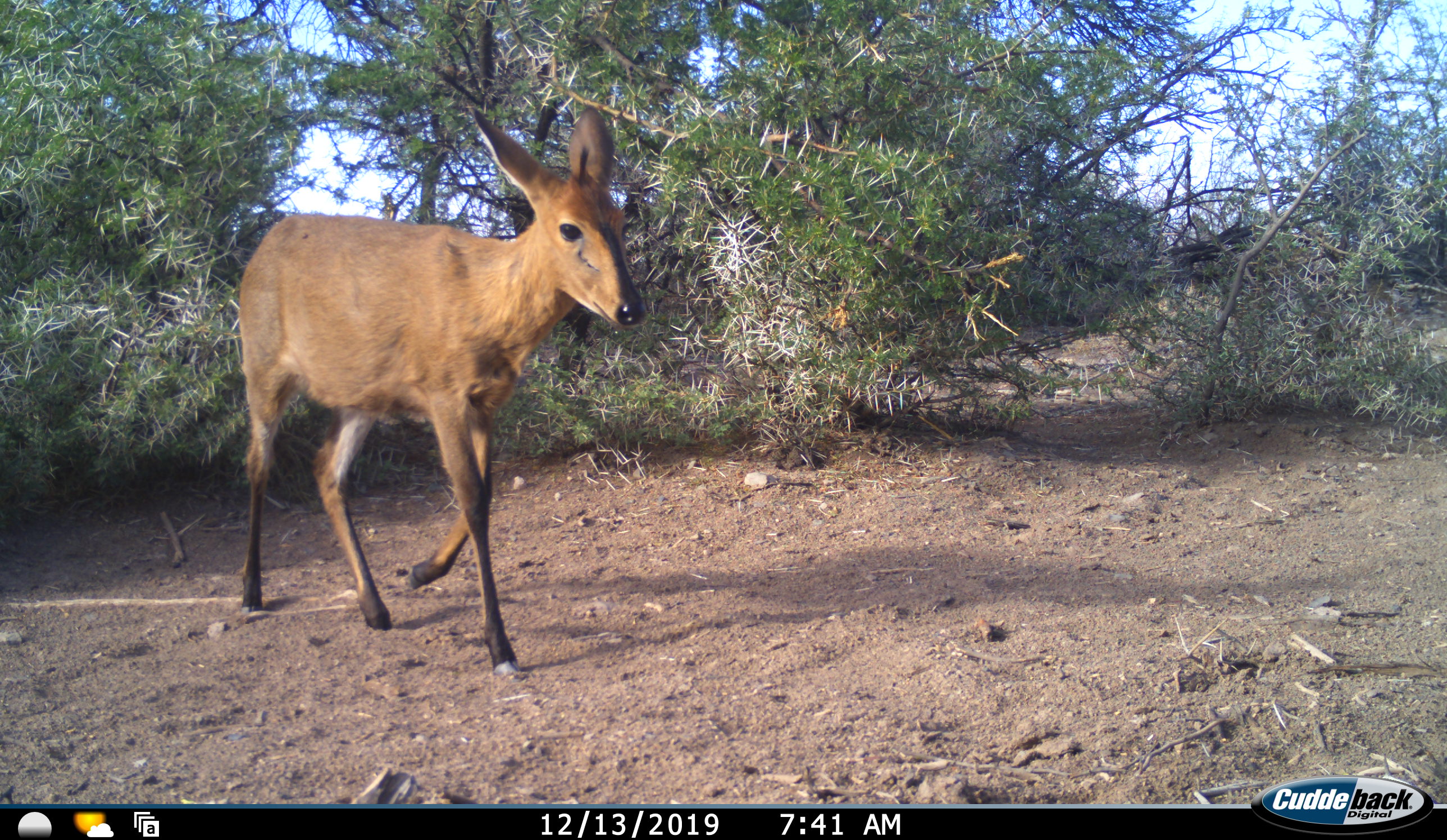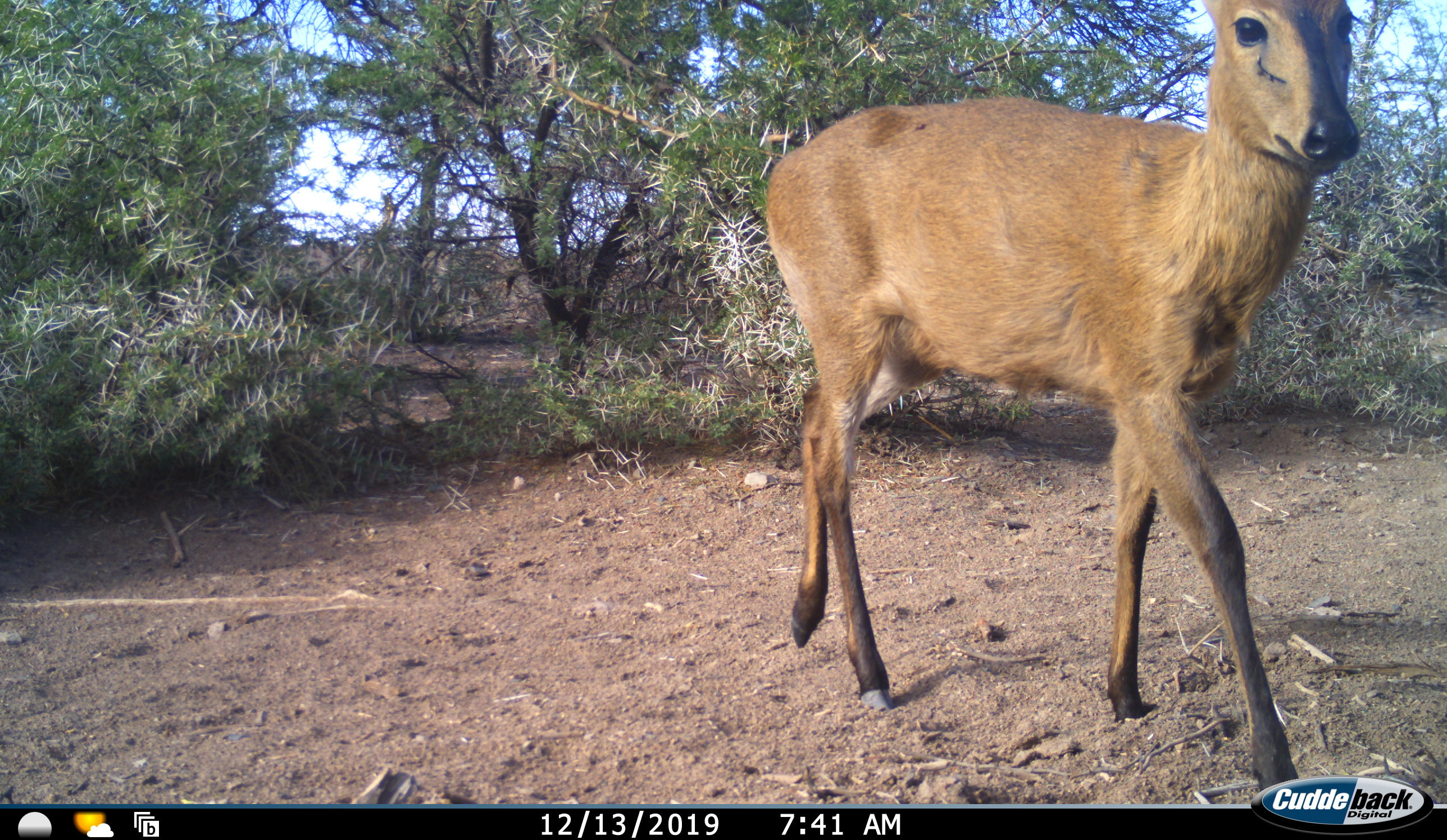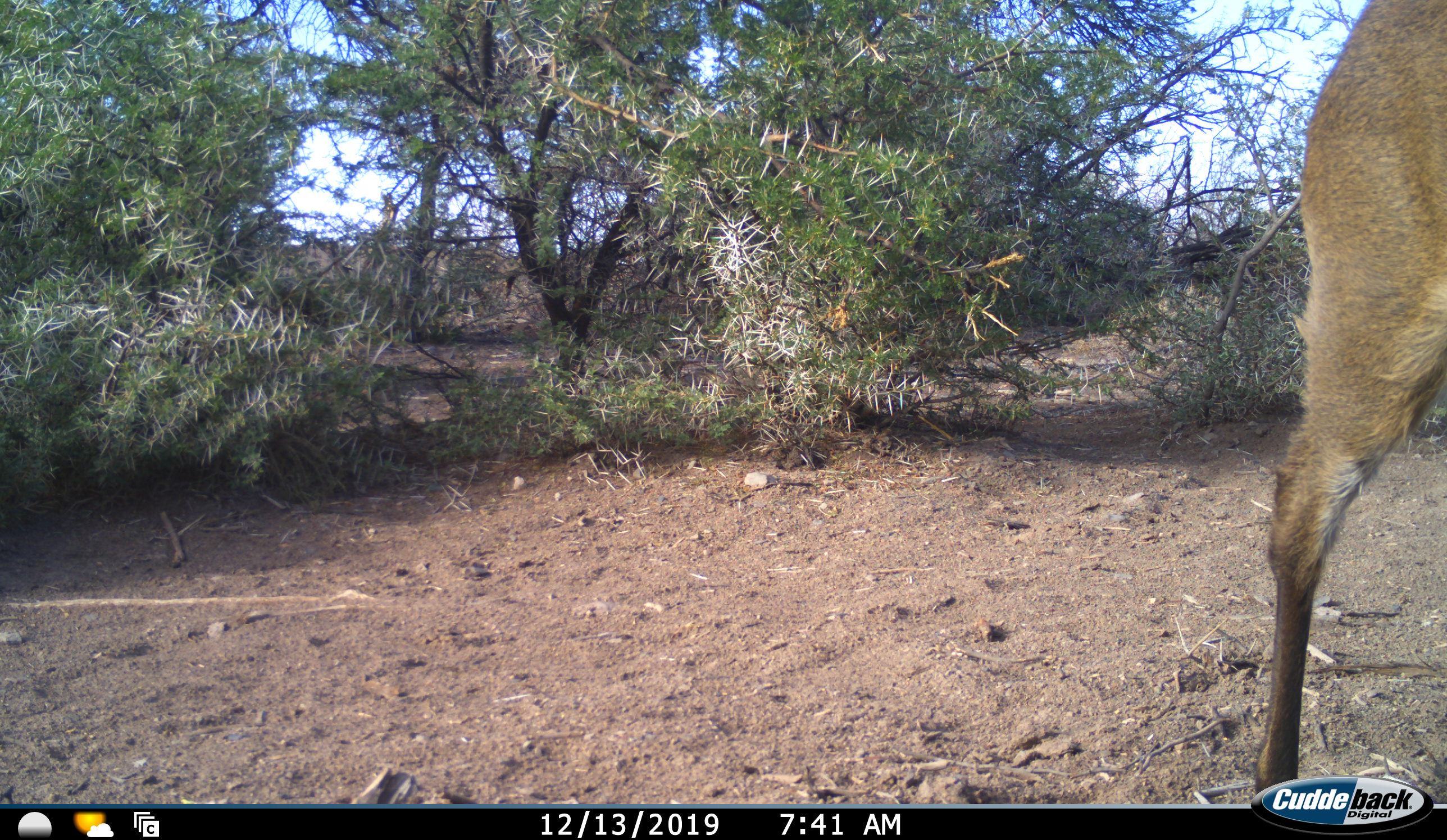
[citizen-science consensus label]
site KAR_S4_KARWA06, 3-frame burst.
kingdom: Animalia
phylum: Chordata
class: Mammalia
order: Artiodactyla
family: Bovidae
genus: Sylvicapra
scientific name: Sylvicapra grimmia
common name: common duiker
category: duikercommongrey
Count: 1.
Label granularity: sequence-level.